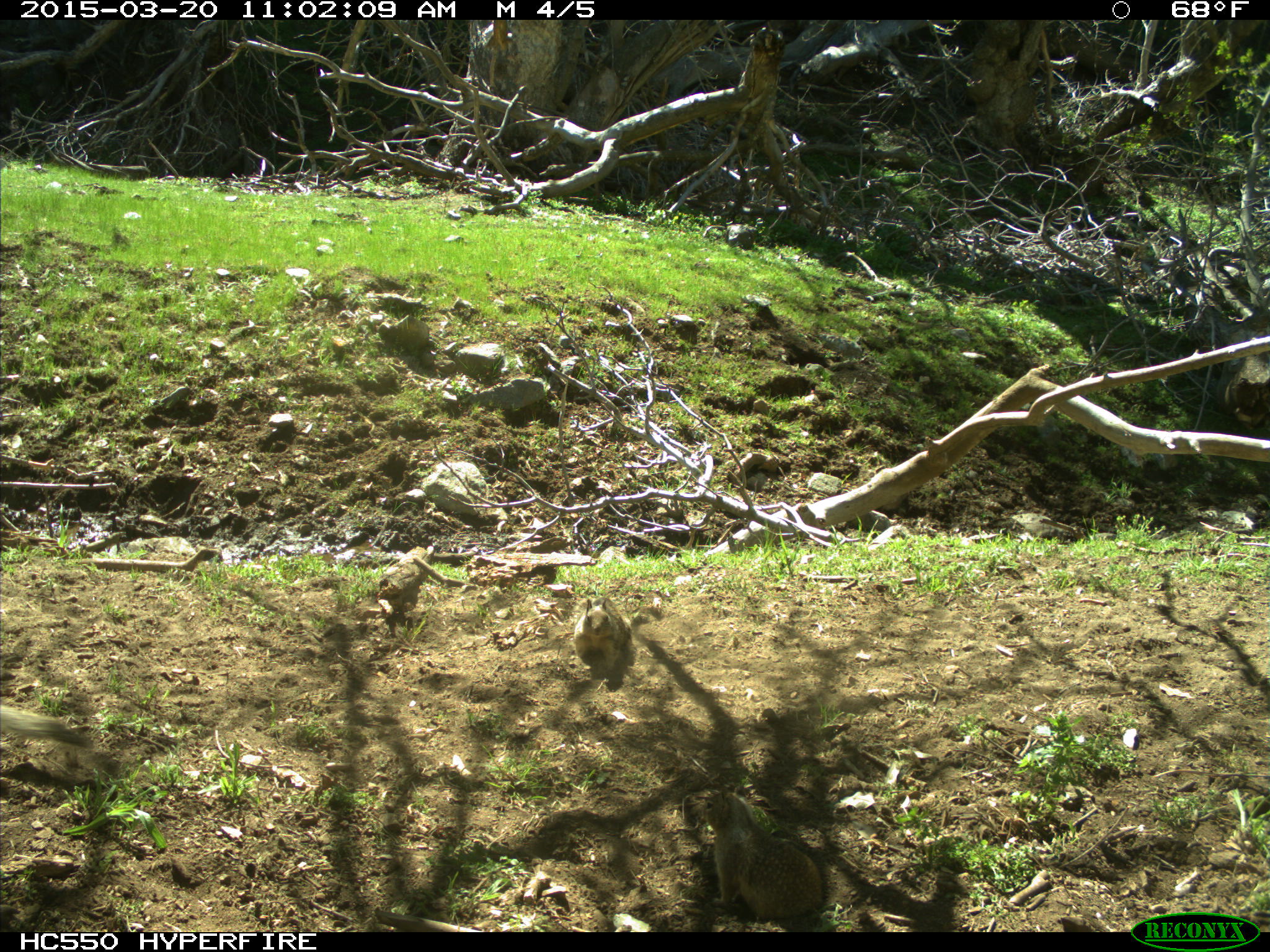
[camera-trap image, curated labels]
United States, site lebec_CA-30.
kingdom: Animalia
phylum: Chordata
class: Mammalia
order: Rodentia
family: Sciuridae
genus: Otospermophilus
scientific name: Otospermophilus beecheyi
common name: california ground squirrel